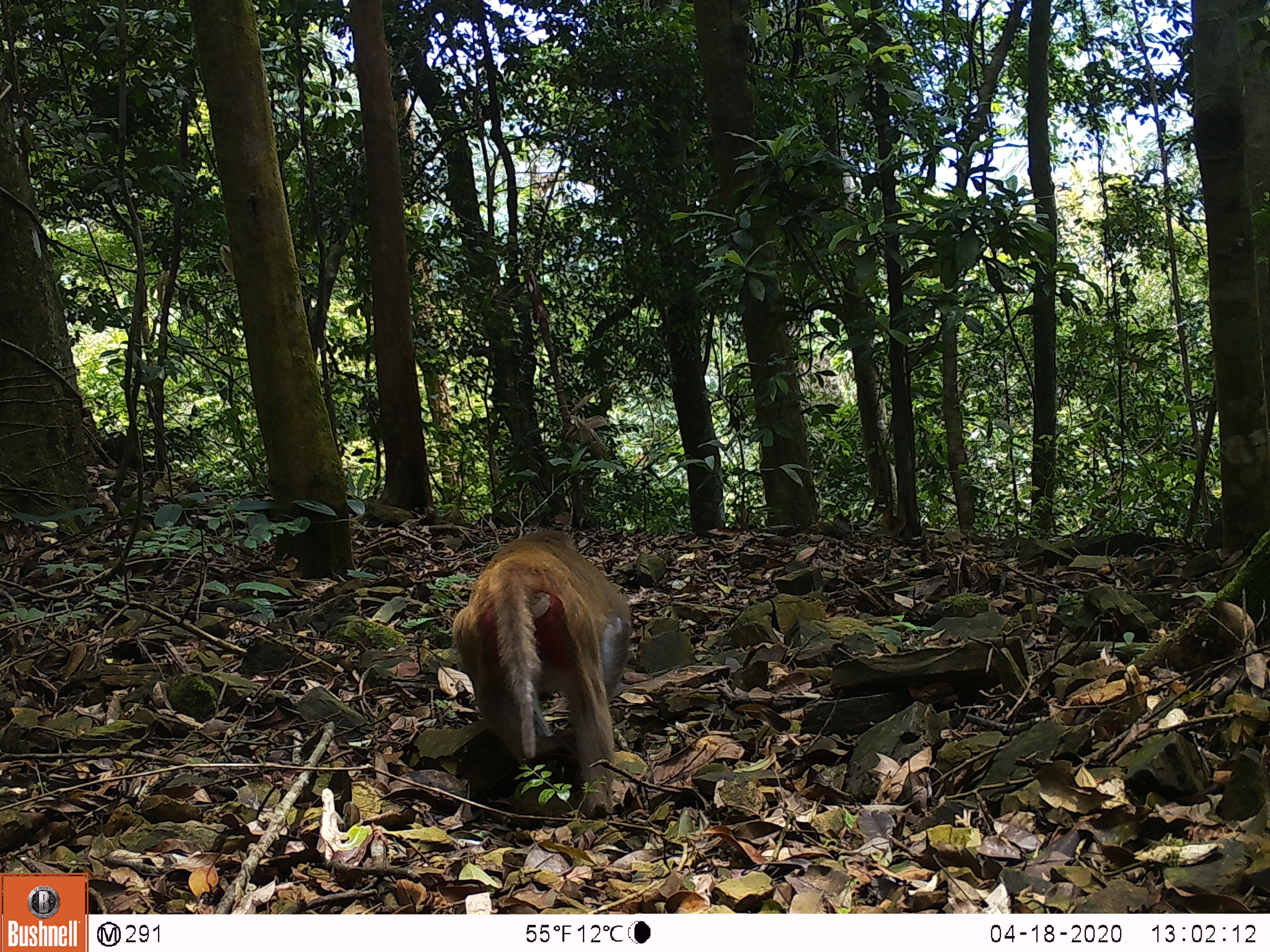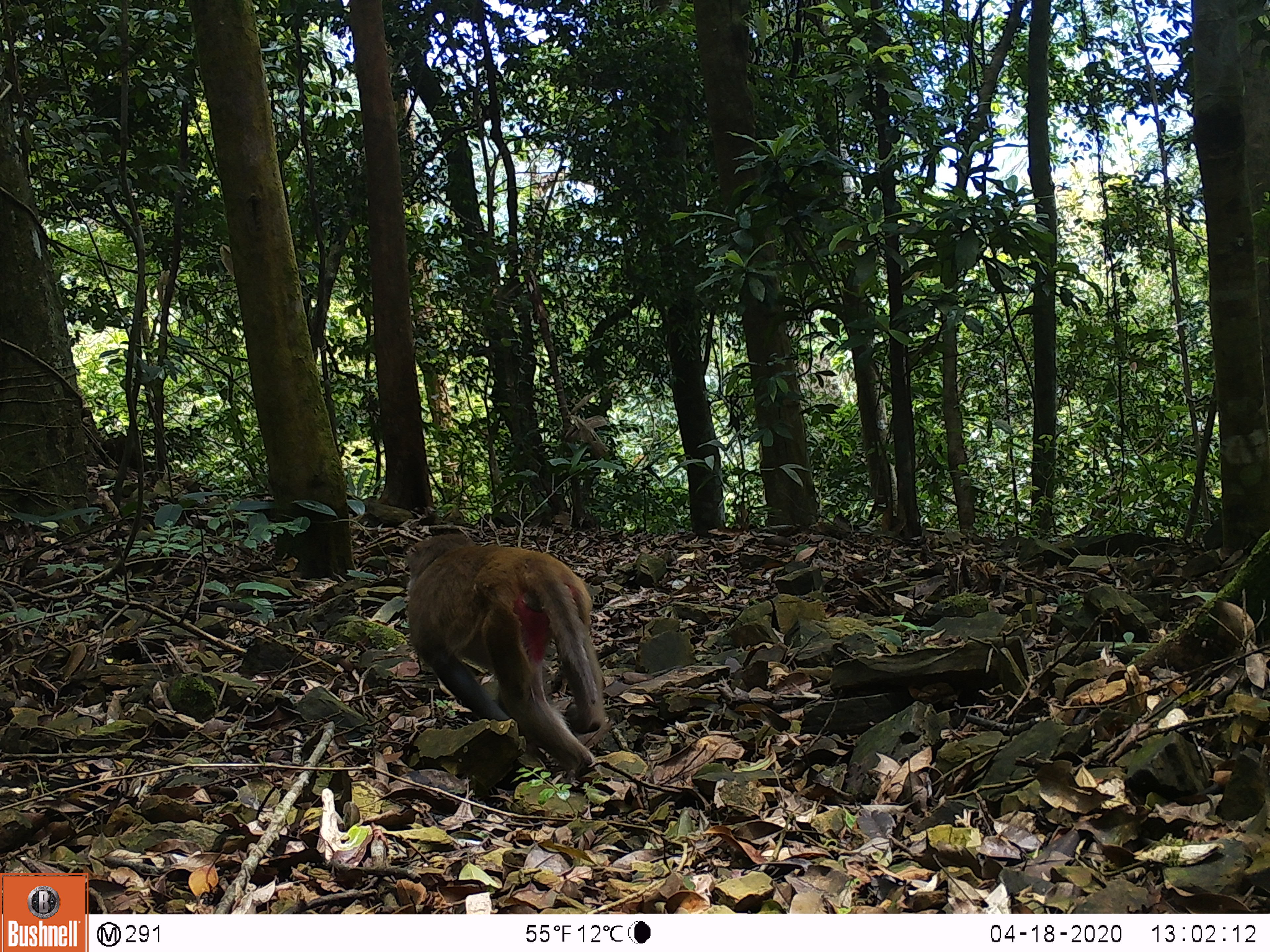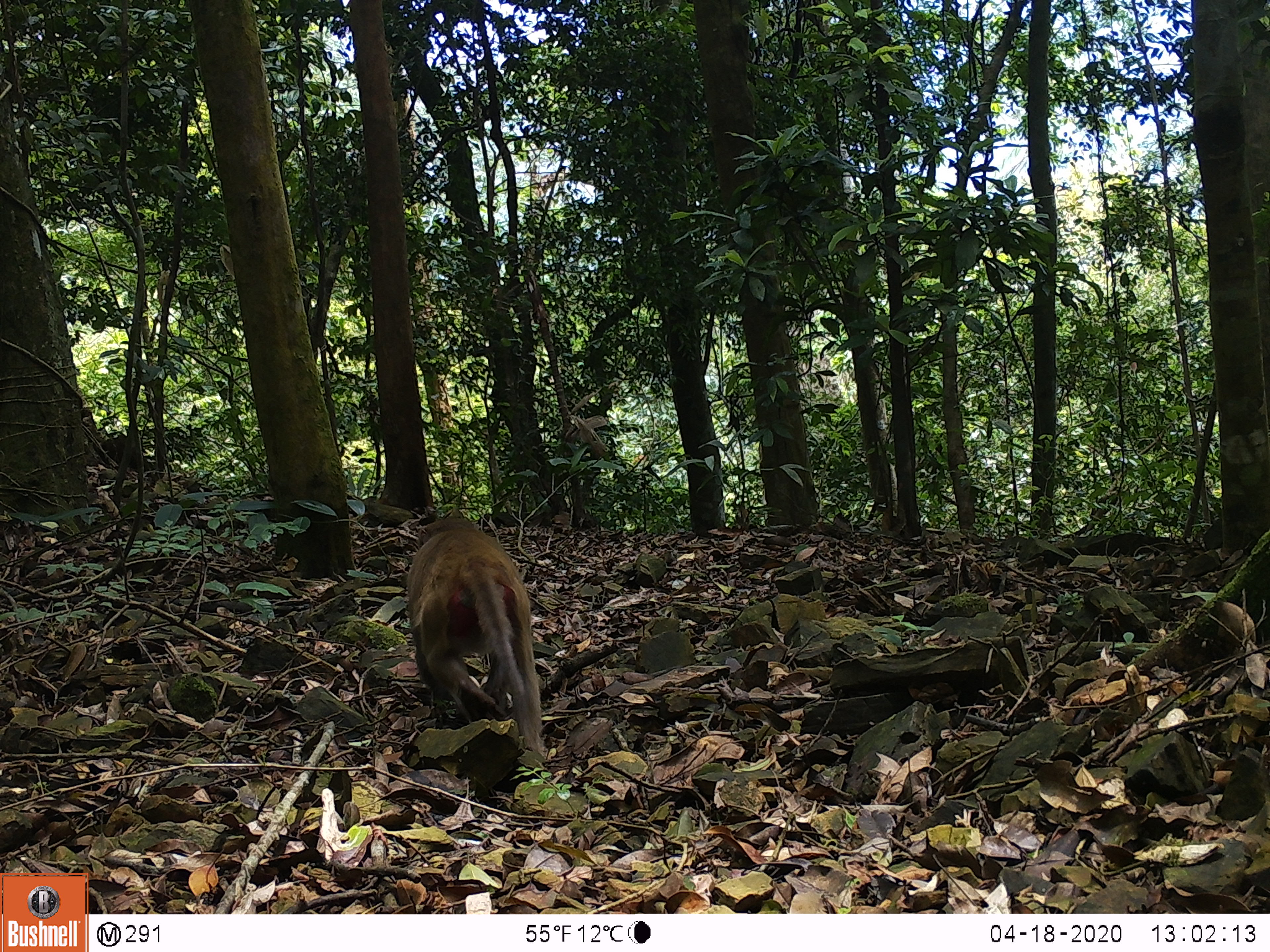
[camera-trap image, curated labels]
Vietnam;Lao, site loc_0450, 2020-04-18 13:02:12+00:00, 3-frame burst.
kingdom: Animalia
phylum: Chordata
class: Mammalia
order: Primates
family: Cercopithecidae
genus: Macaca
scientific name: Macaca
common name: macaques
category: assam or rhesus macaque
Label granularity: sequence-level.